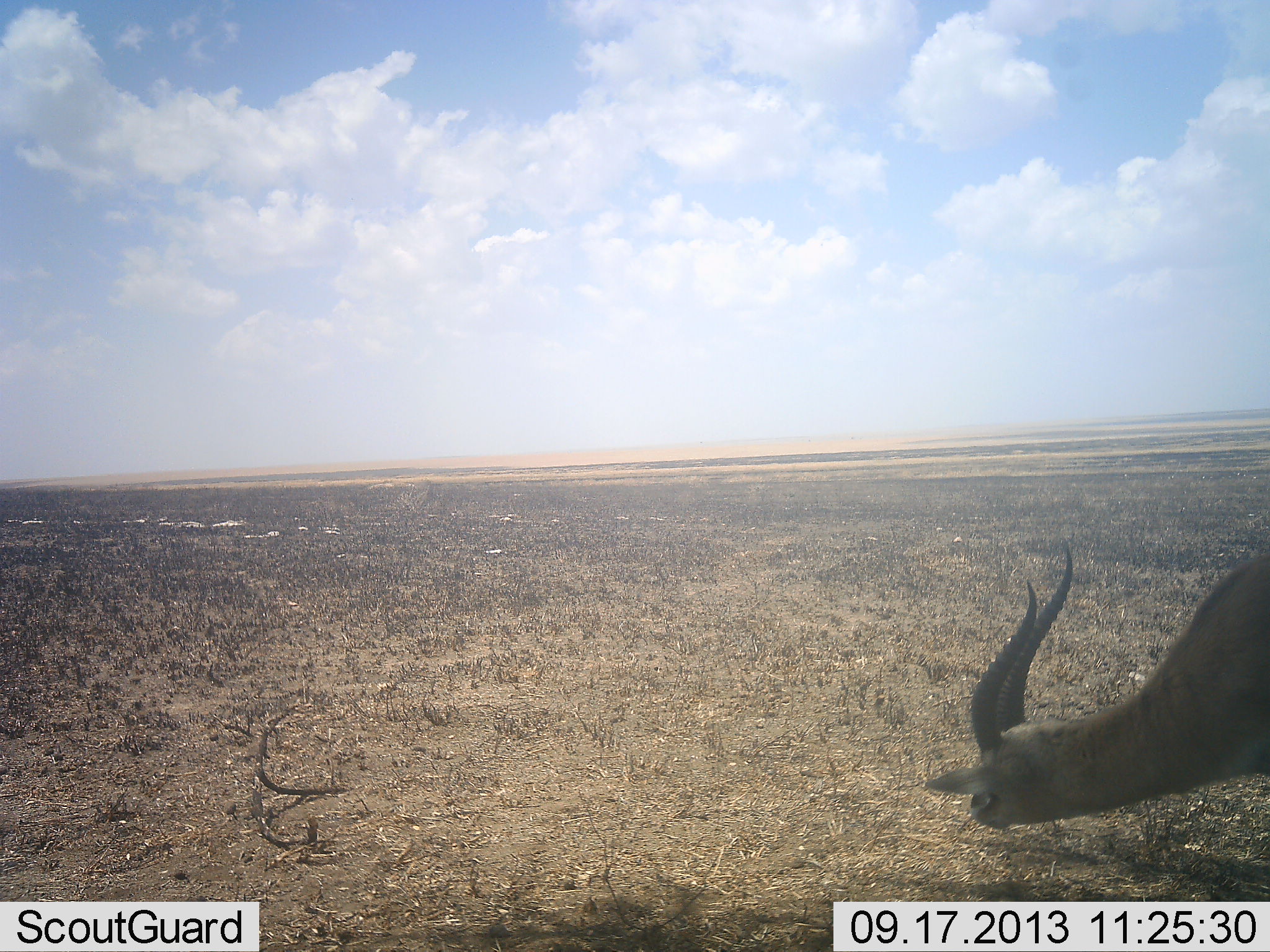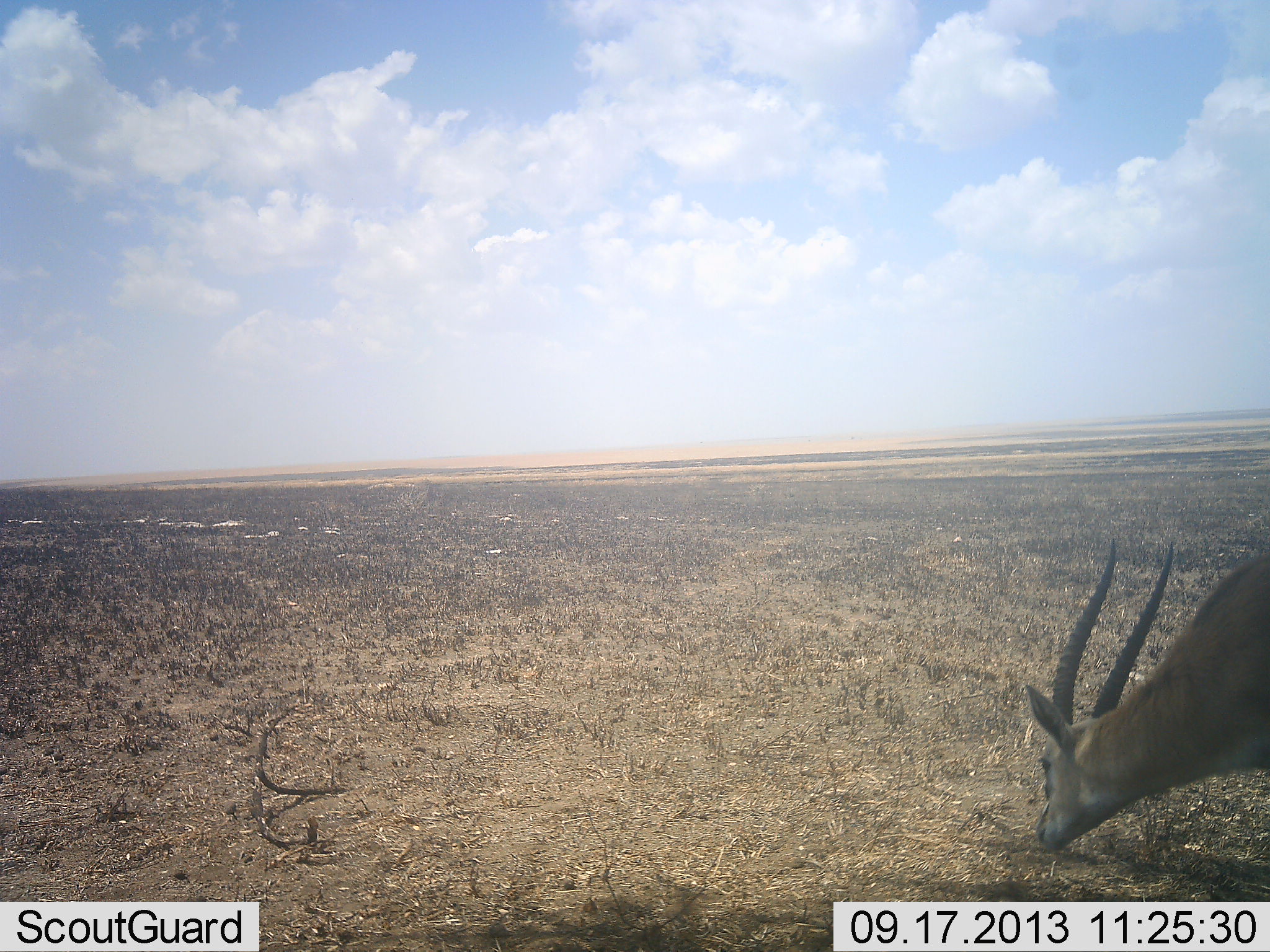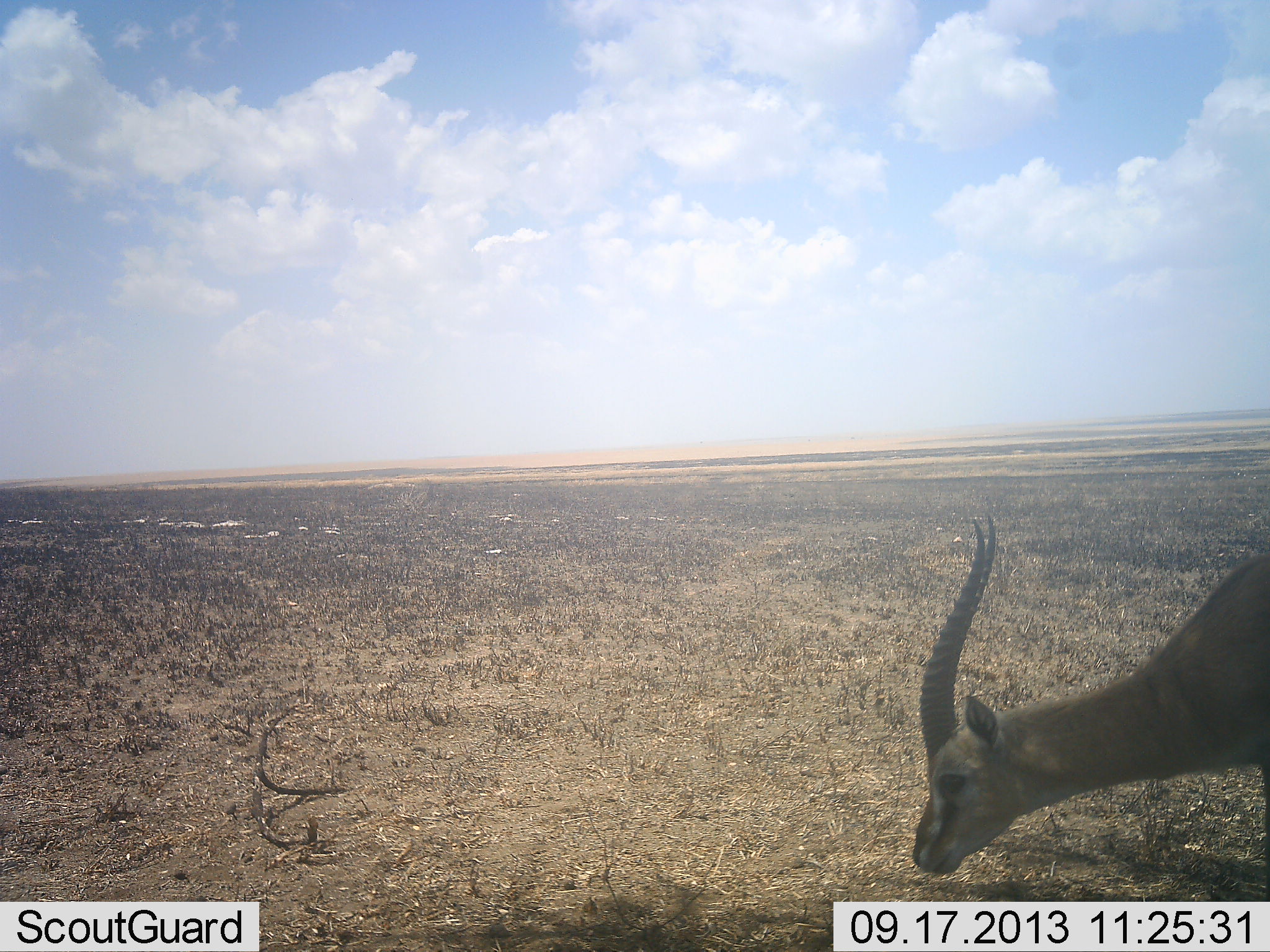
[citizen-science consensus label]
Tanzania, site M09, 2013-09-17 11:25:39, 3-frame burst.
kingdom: Animalia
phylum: Chordata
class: Mammalia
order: Artiodactyla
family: Bovidae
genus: Eudorcas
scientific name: Eudorcas thomsonii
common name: thomson's gazelle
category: gazellethomsons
Gazellethomsons (thomson's gazelle) (Eudorcas thomsonii), count 1. Behavior (volunteer vote fractions): standing 24%, resting 0%, moving 8%, interacting 0%. Young present (vote fraction): 0%. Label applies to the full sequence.